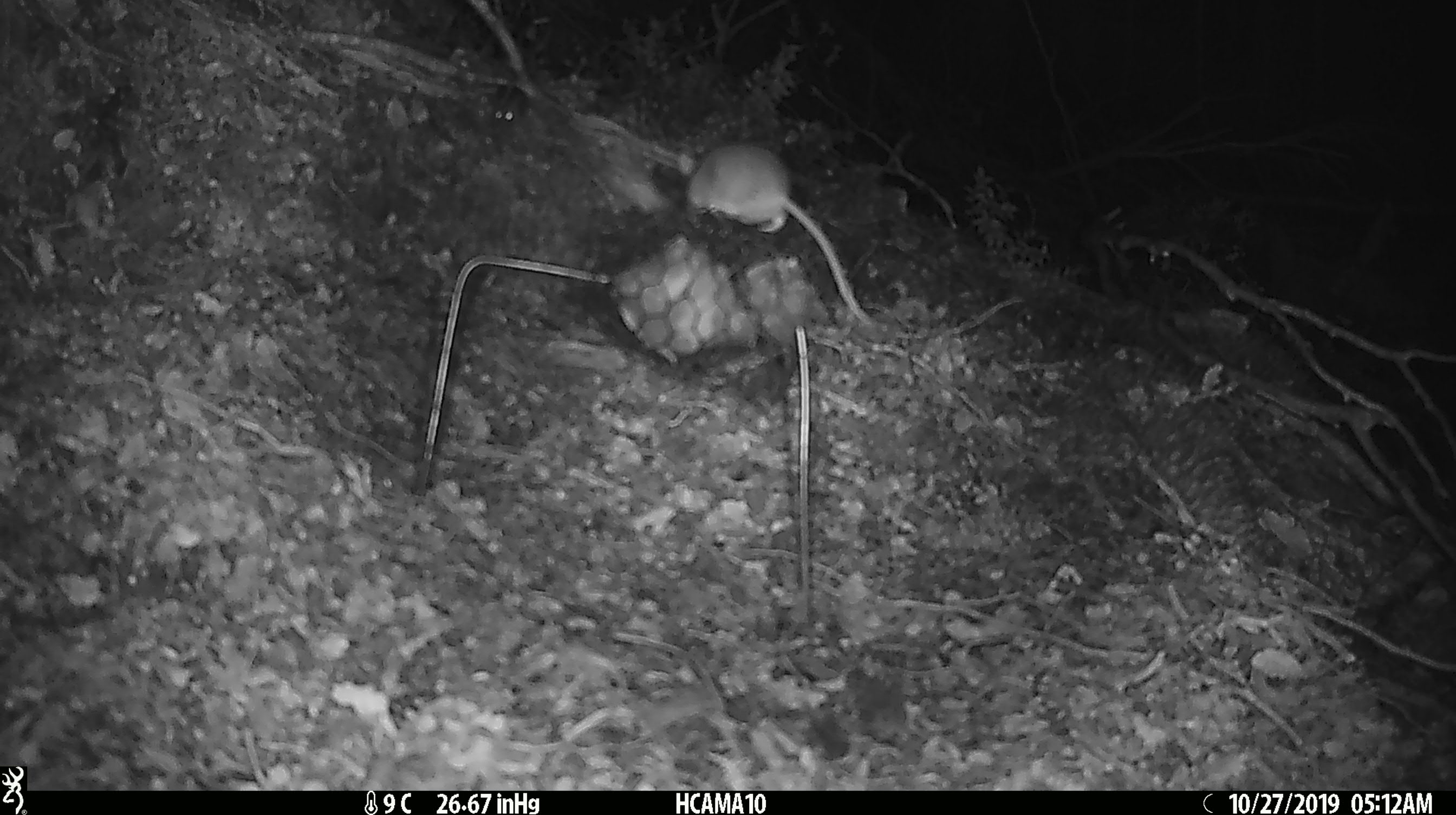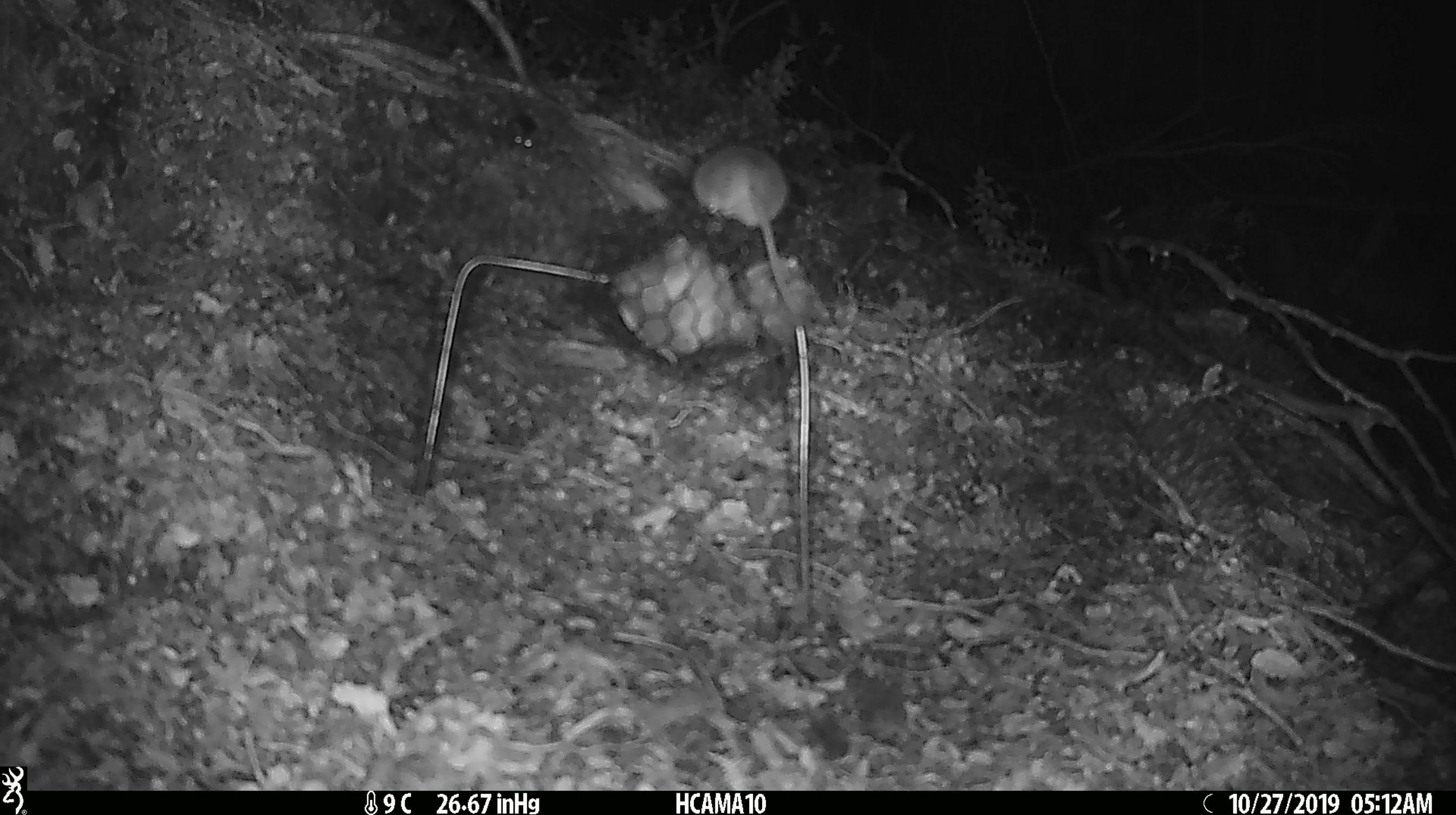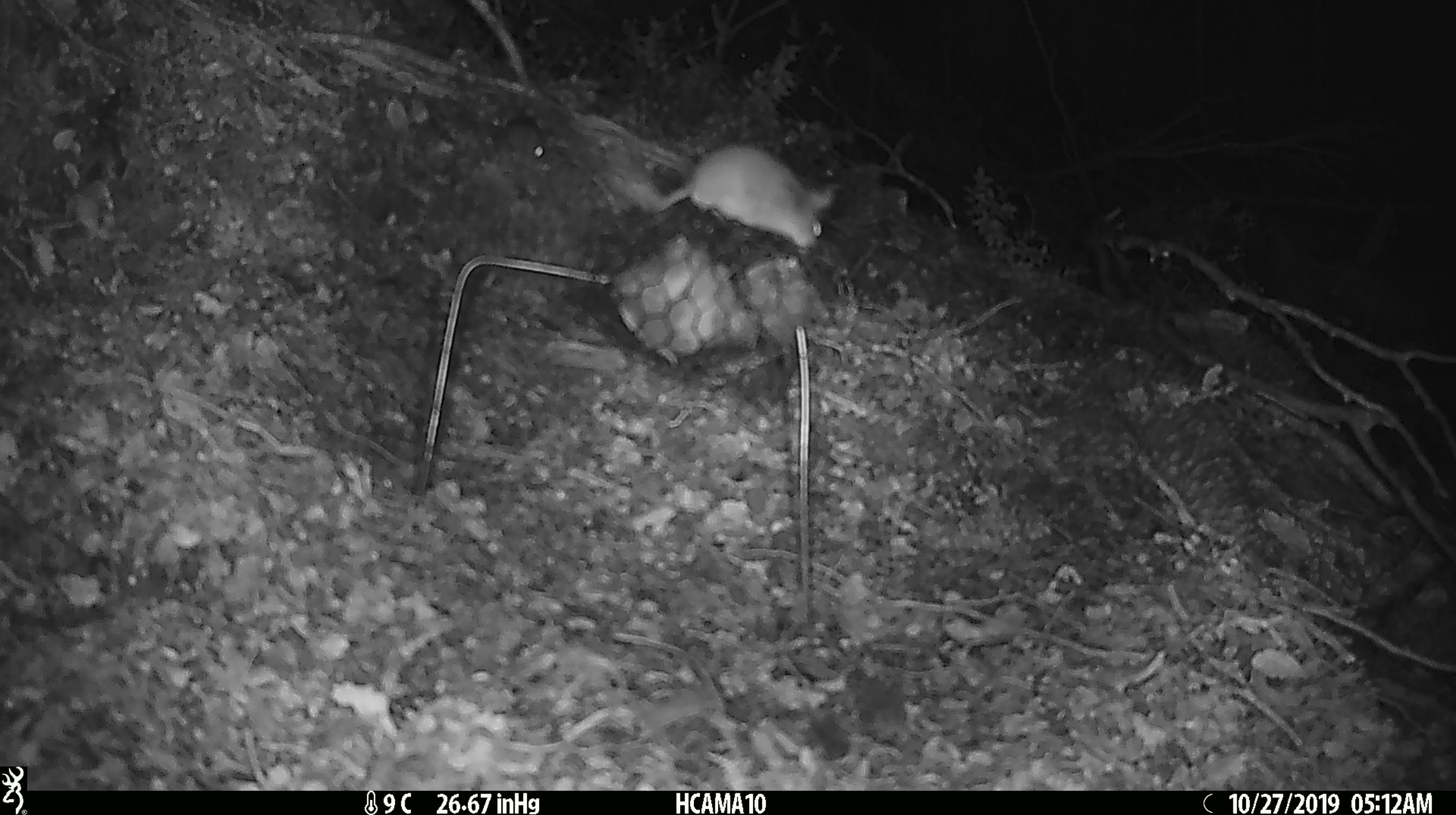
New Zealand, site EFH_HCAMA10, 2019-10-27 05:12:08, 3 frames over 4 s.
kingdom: Animalia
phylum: Chordata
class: Mammalia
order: Rodentia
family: Muridae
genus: Mus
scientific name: Mus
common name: mouse